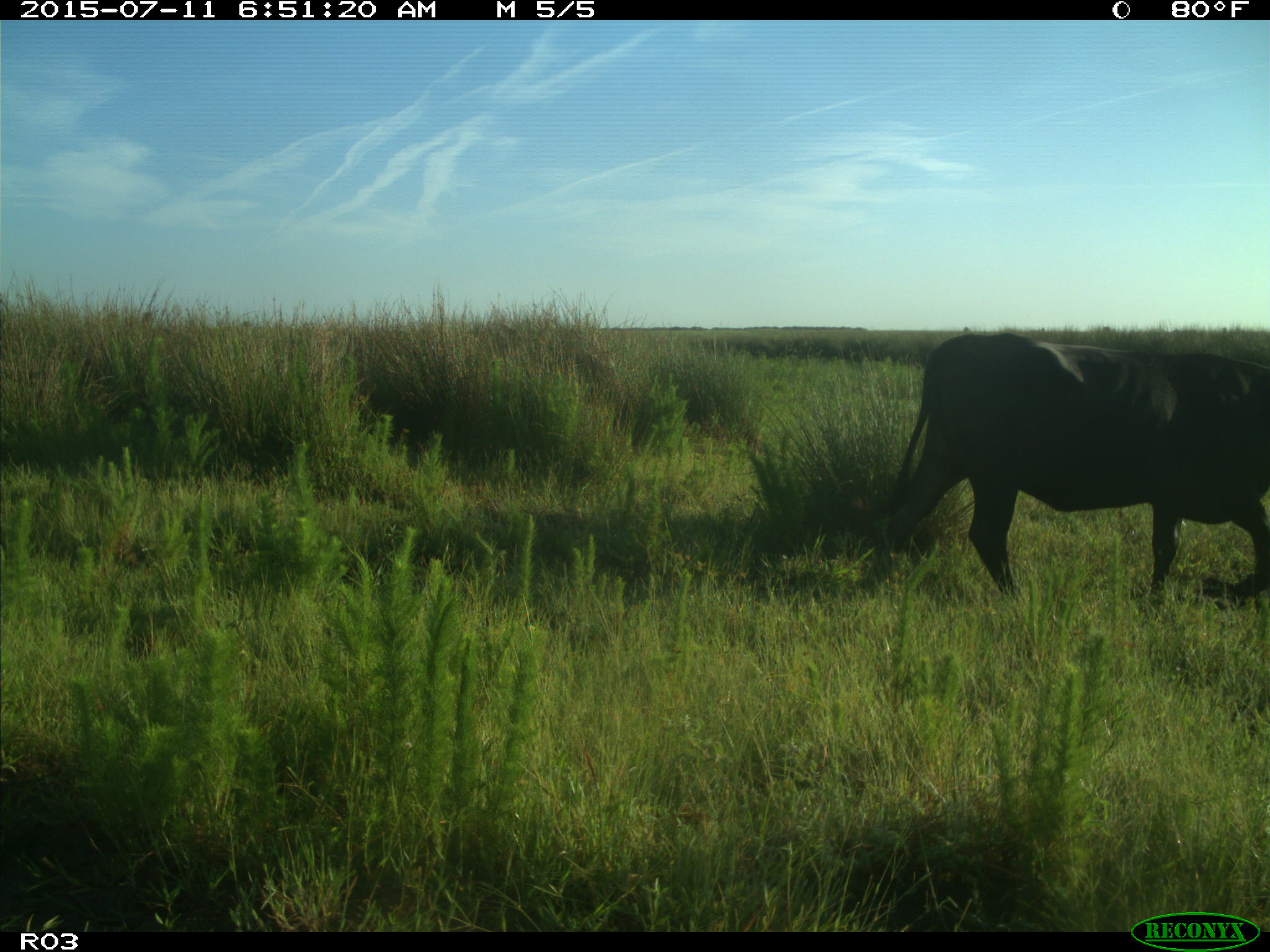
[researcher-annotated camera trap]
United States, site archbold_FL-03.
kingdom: Animalia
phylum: Chordata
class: Mammalia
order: Artiodactyla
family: Bovidae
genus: Bos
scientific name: Bos taurus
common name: domestic cow